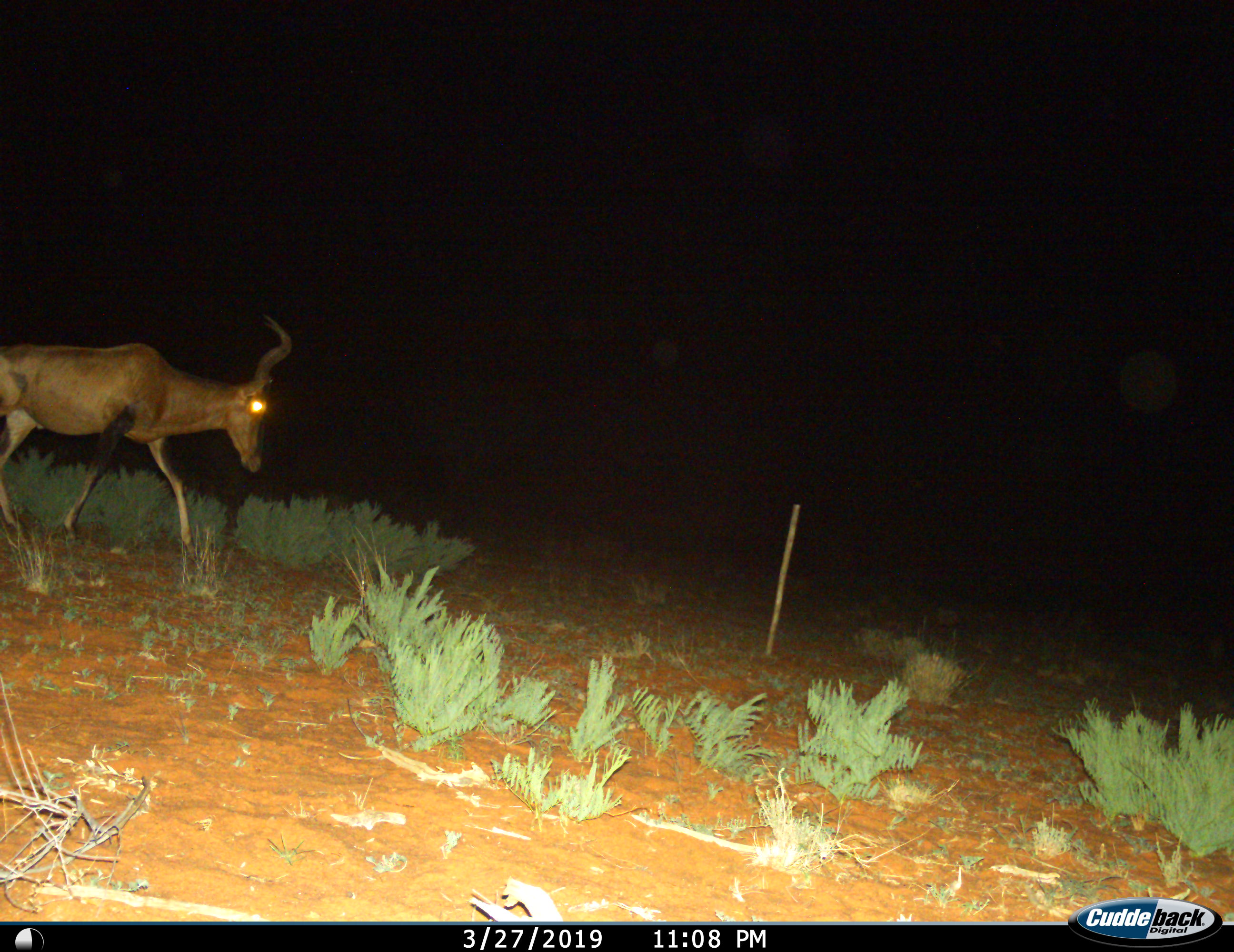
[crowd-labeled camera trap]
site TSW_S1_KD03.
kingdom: Animalia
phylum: Chordata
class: Mammalia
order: Artiodactyla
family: Bovidae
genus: Alcelaphus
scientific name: Alcelaphus buselaphus caama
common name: red hartebeest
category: hartebeestred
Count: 1.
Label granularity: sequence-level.